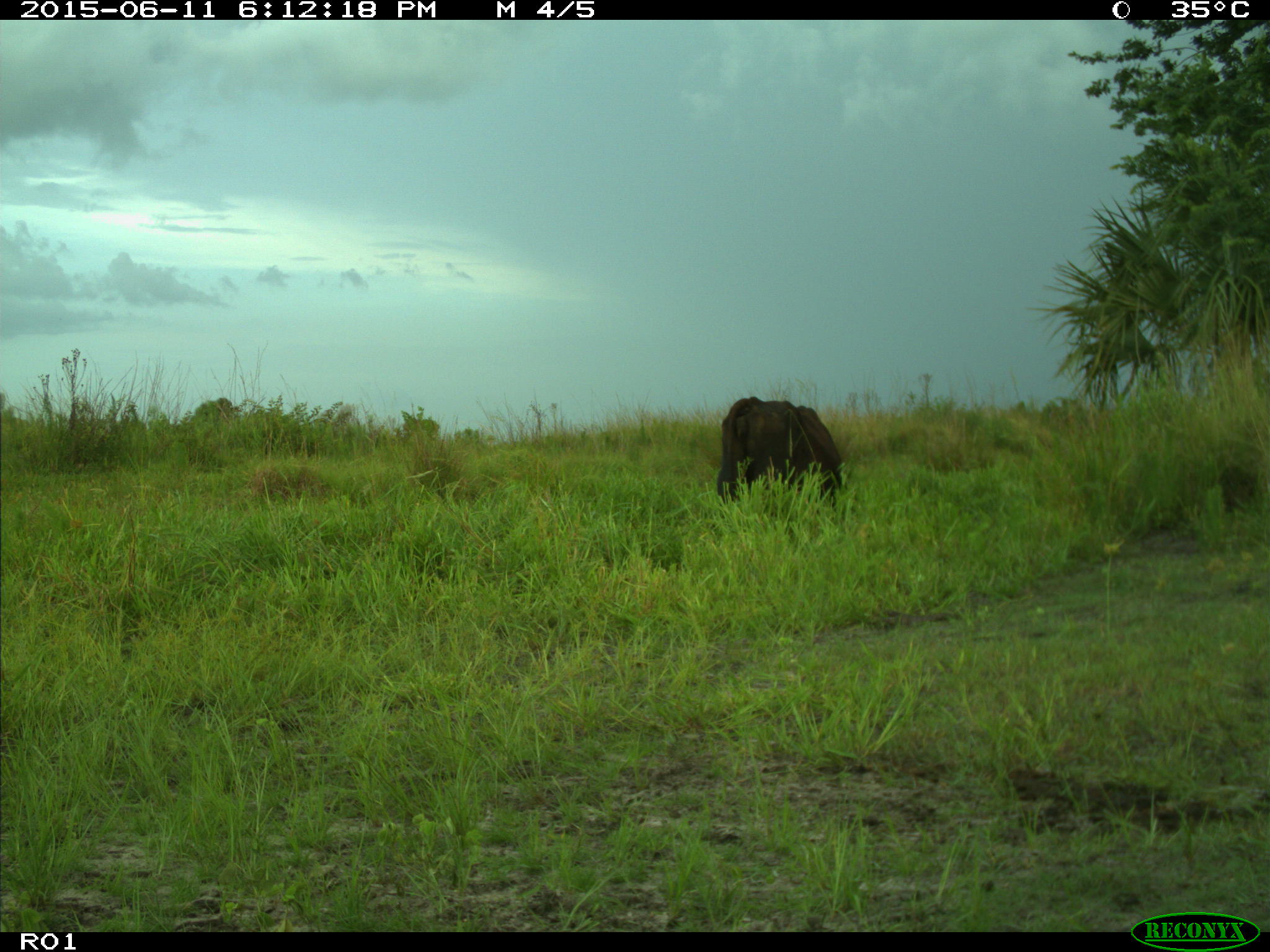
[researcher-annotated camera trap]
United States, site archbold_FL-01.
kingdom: Animalia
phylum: Chordata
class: Mammalia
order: Artiodactyla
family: Bovidae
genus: Bos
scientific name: Bos taurus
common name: domestic cow